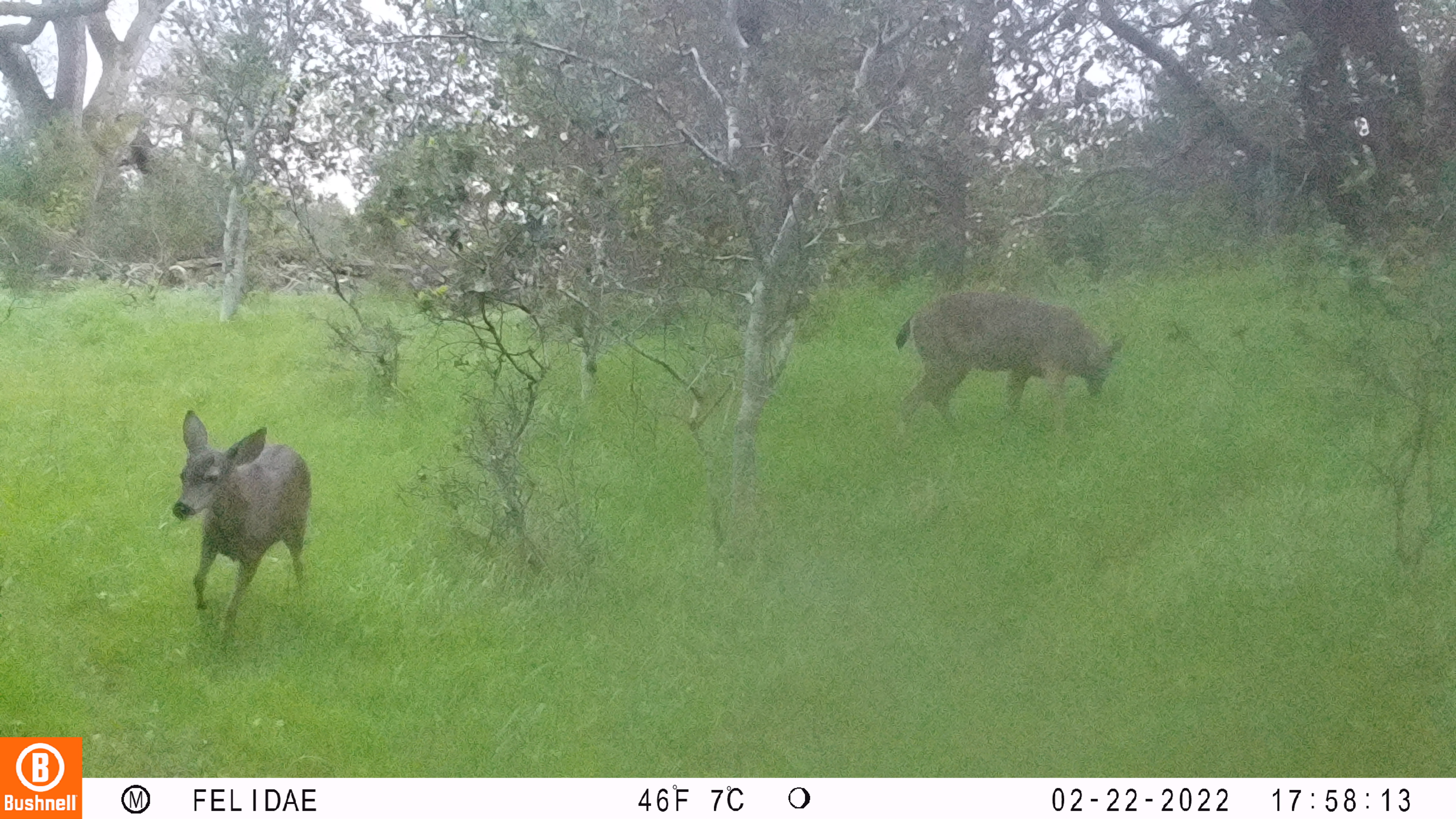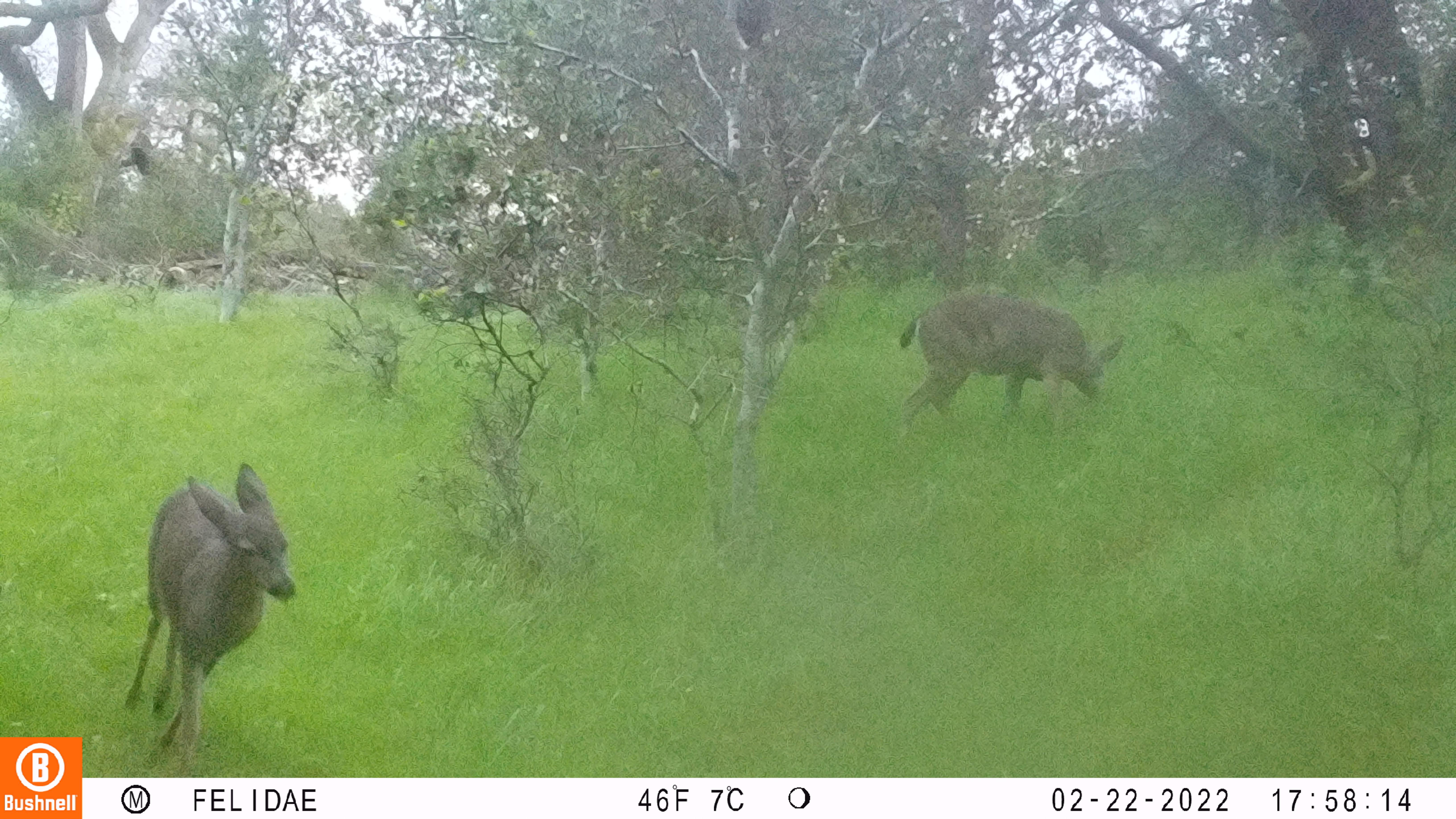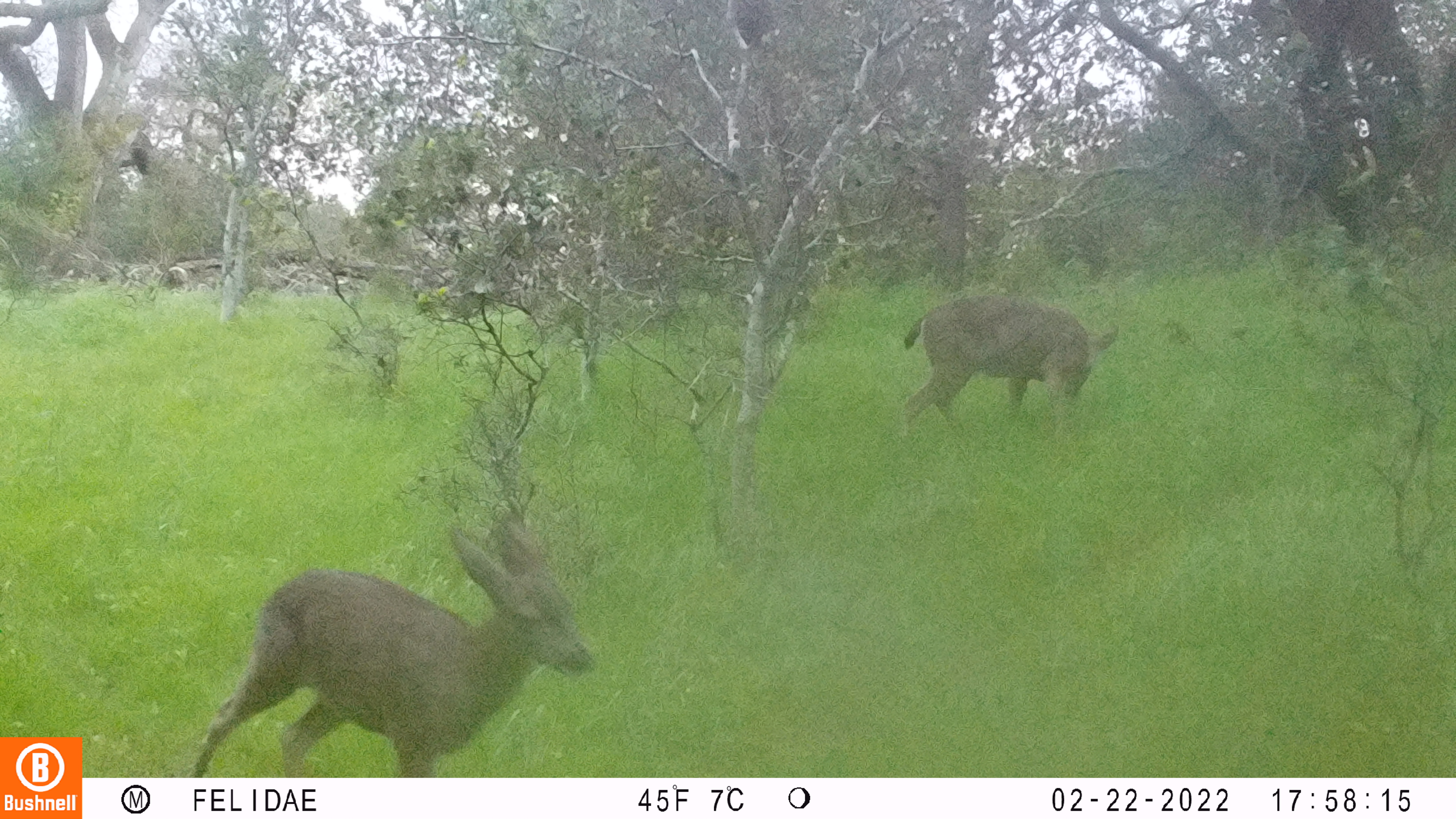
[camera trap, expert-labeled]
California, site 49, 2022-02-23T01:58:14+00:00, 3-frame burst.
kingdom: Animalia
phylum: Chordata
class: Mammalia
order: Artiodactyla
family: Cervidae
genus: Odocoileus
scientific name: Odocoileus hemionus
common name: mule deer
Mule deer (Odocoileus hemionus).